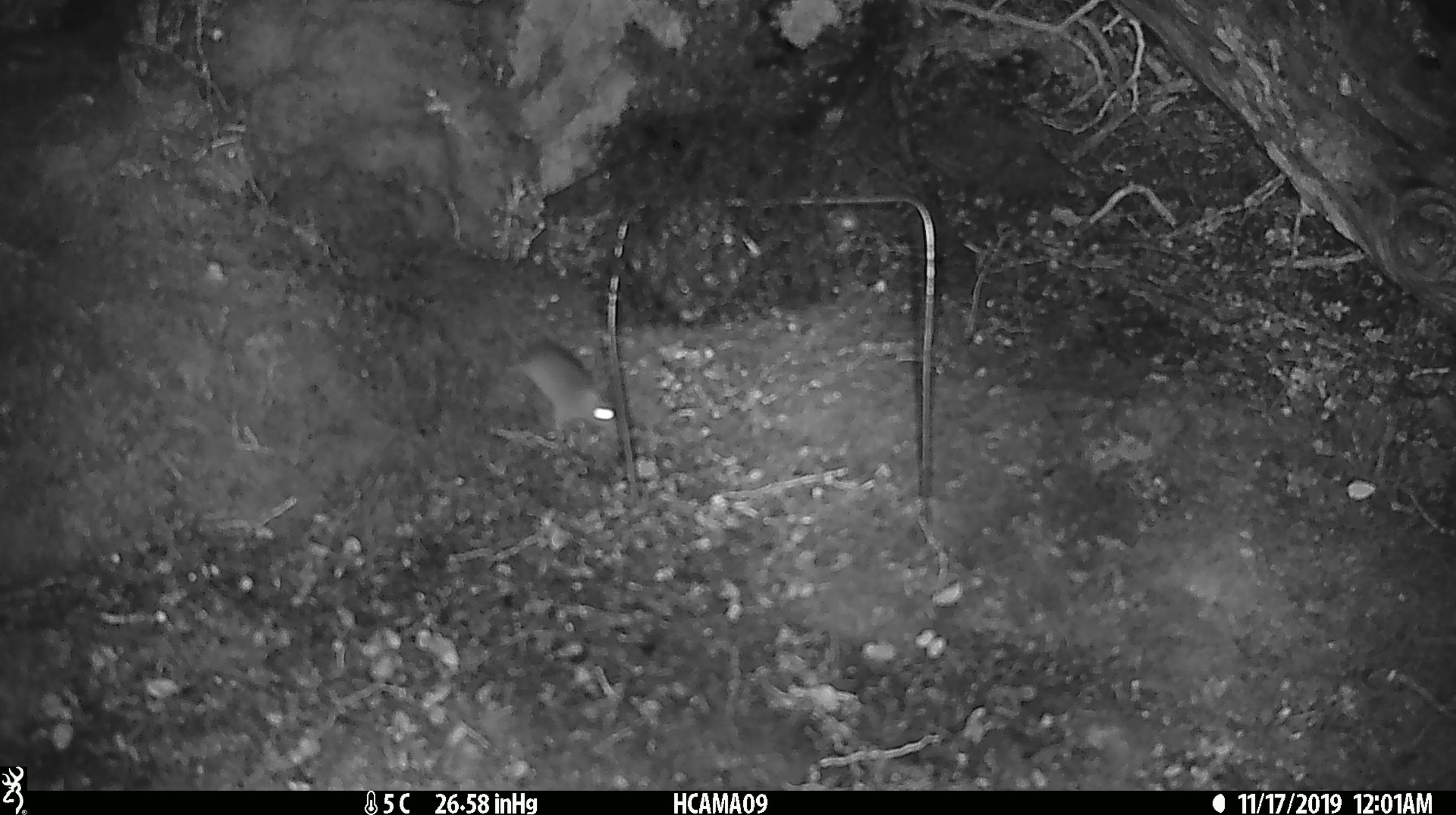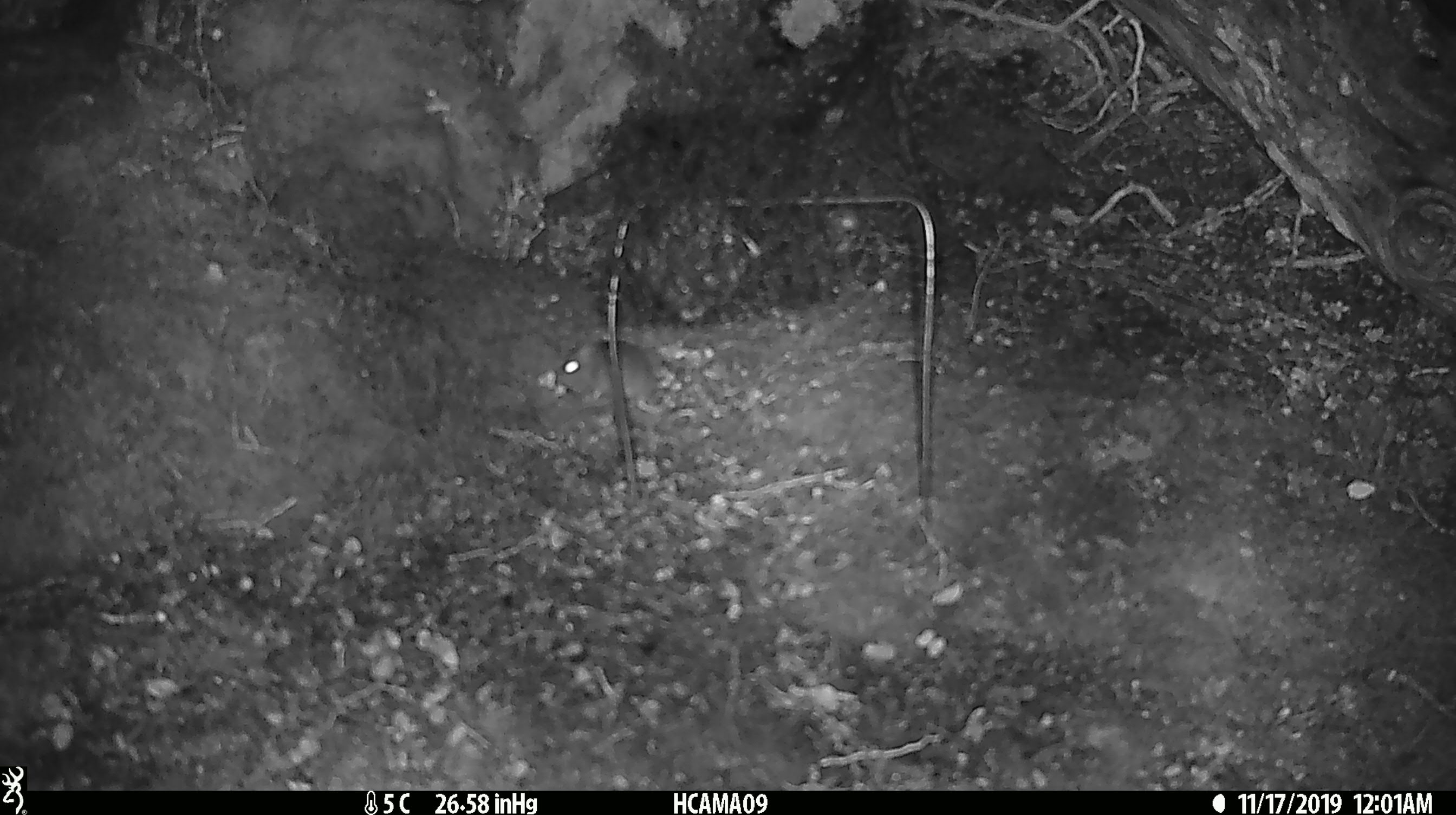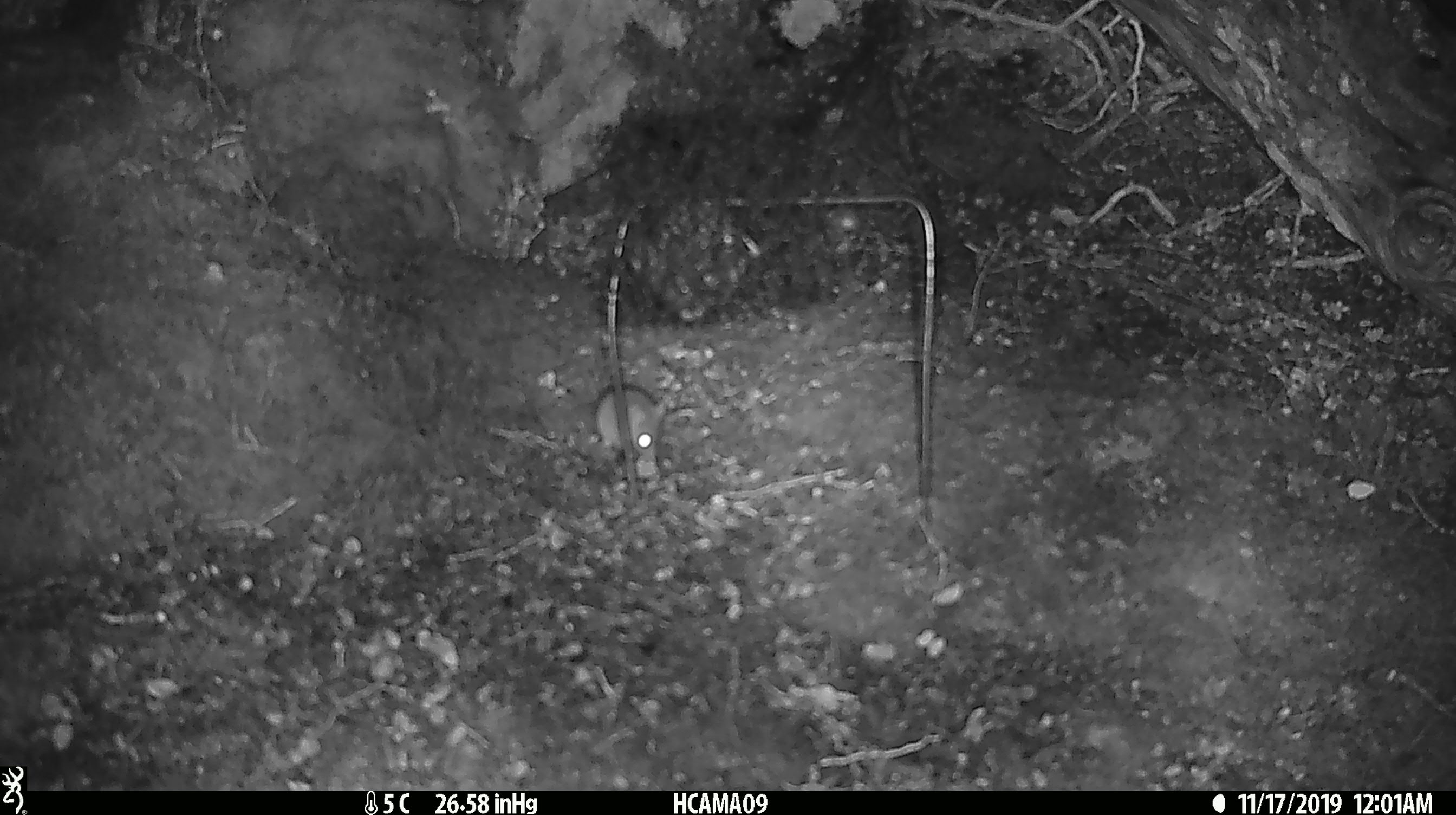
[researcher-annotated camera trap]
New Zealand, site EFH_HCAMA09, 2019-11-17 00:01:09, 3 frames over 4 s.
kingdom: Animalia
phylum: Chordata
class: Mammalia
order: Rodentia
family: Muridae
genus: Mus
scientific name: Mus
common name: mouse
Mouse (Mus).